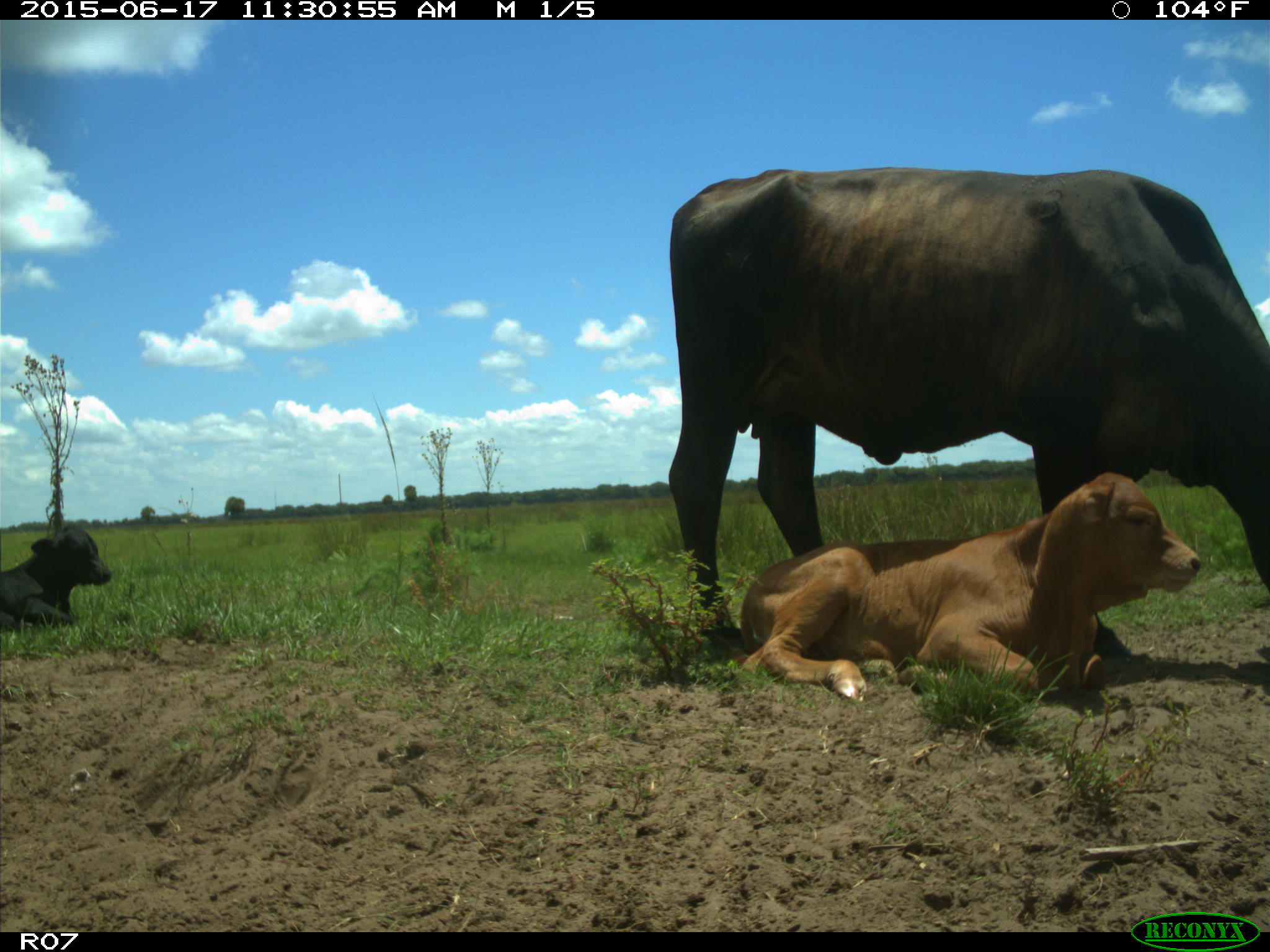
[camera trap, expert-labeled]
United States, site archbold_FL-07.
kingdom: Animalia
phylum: Chordata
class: Mammalia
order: Artiodactyla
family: Bovidae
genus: Bos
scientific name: Bos taurus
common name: domestic cow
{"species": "Bos taurus (domestic cow)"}